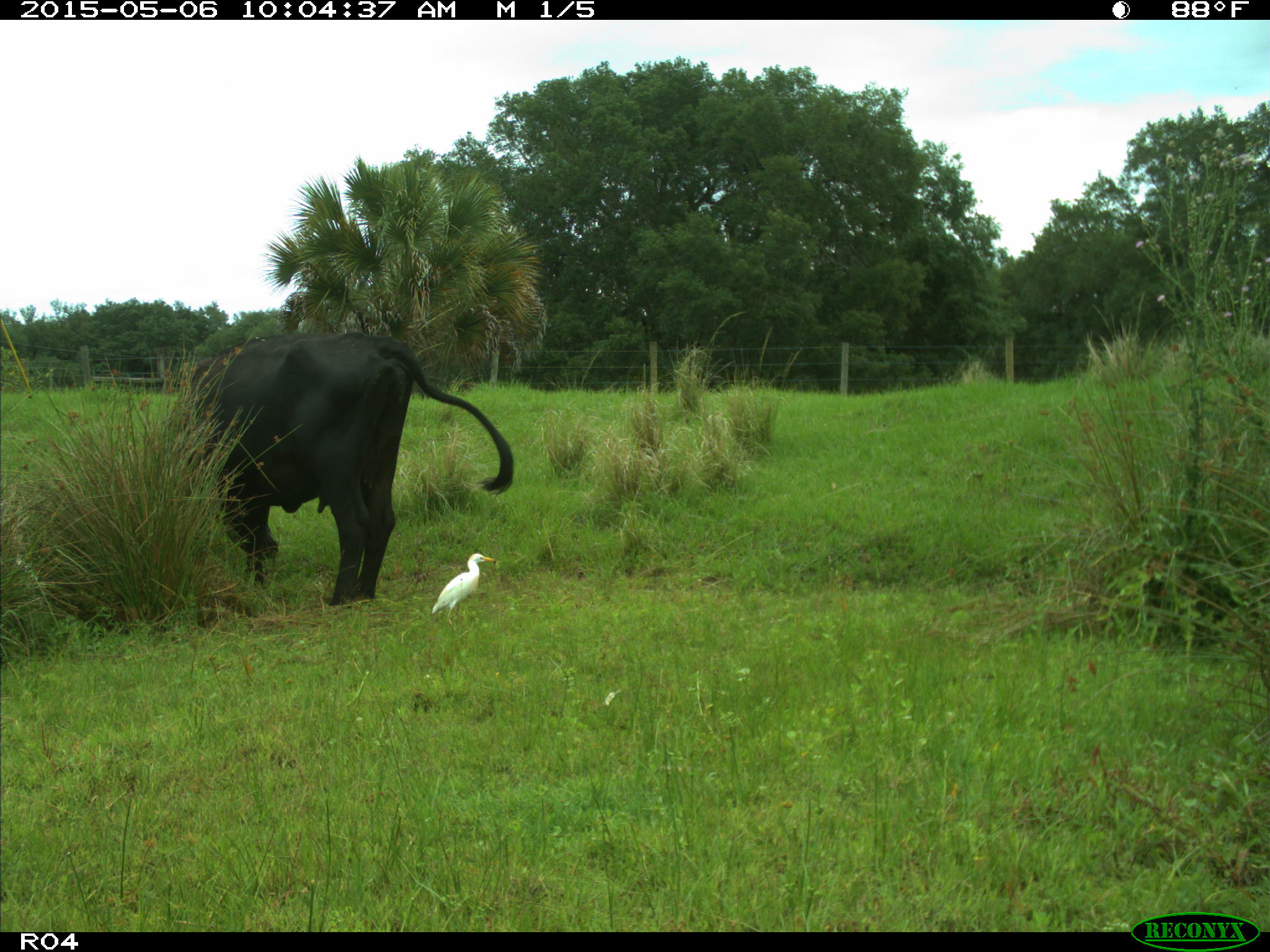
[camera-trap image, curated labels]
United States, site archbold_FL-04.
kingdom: Animalia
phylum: Chordata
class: Mammalia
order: Artiodactyla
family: Bovidae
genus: Bos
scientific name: Bos taurus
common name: domestic cow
Bos taurus (domestic cow).